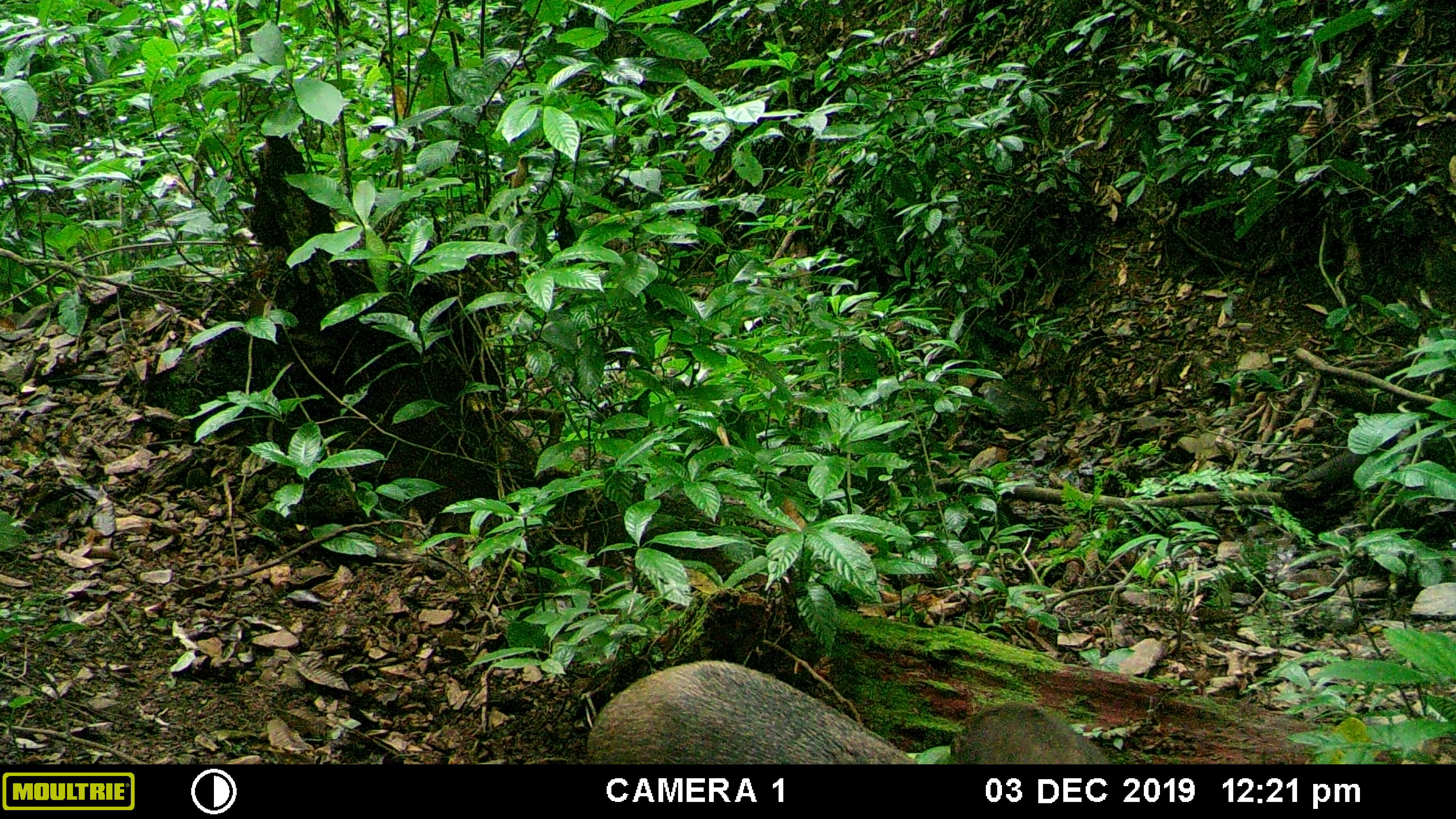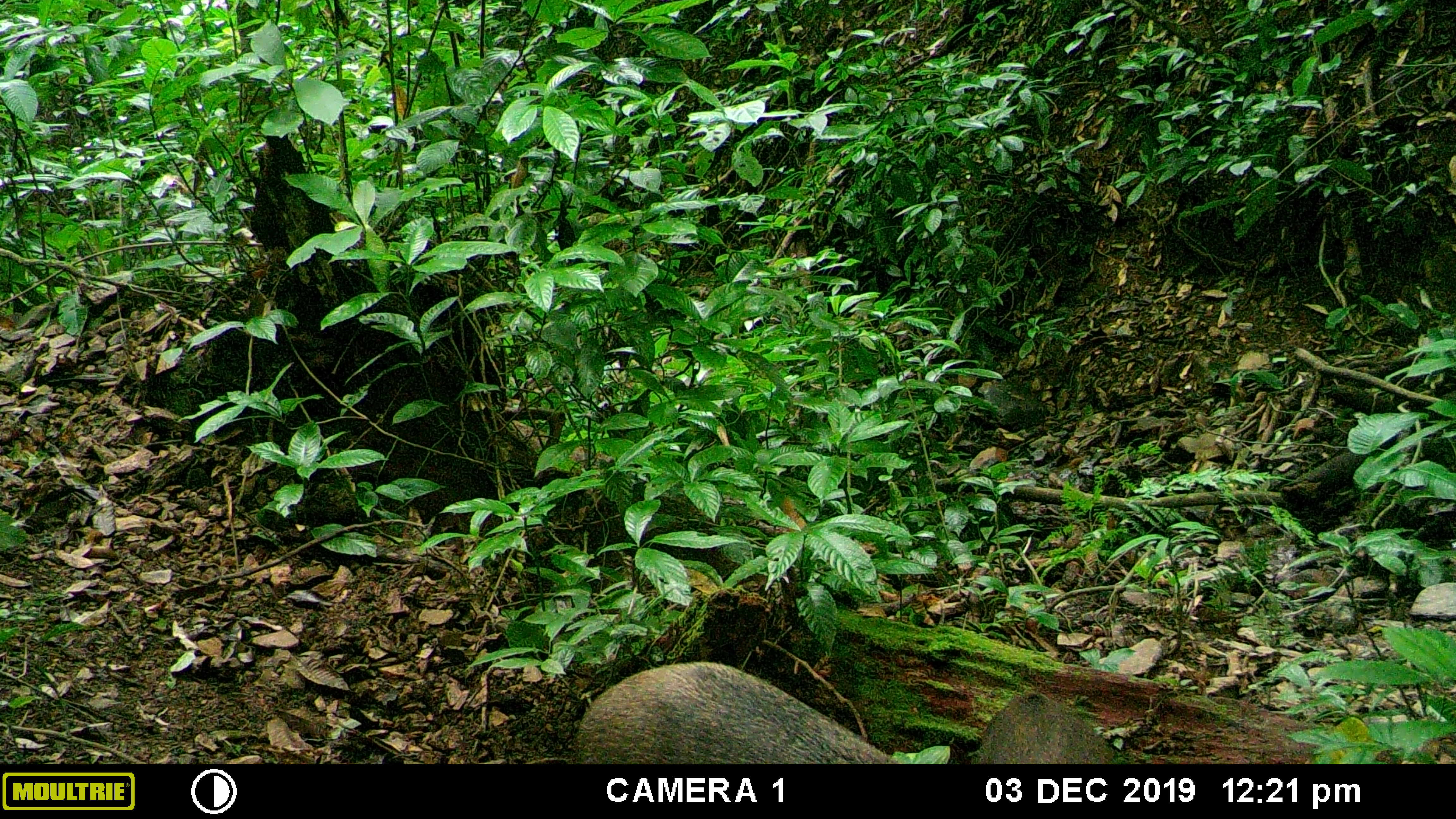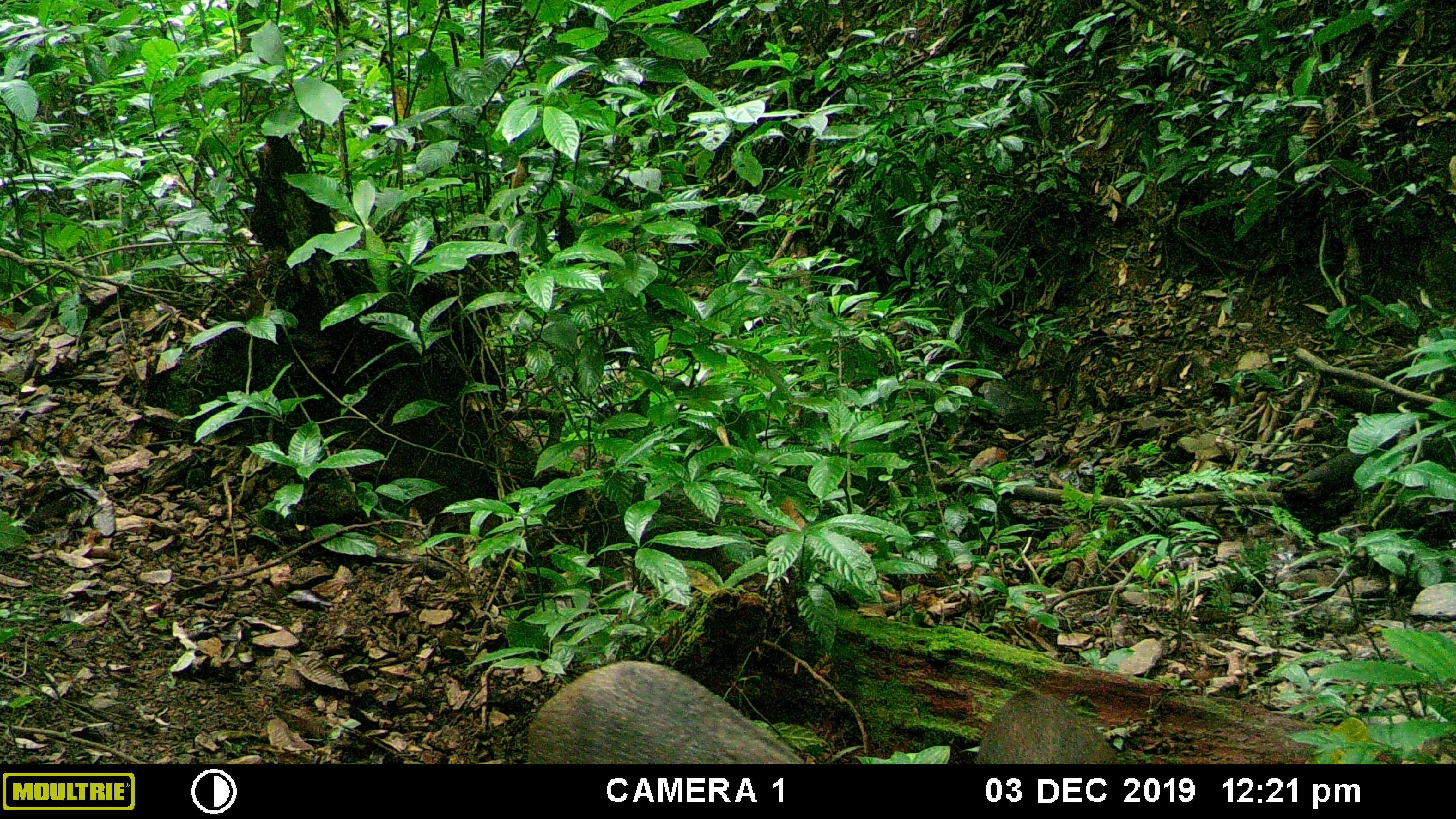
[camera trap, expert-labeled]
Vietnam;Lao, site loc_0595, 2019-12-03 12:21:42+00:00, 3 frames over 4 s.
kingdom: Animalia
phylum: Chordata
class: Mammalia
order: Artiodactyla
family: Suidae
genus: Sus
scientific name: Sus scrofa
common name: eurasian wild pig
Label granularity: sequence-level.